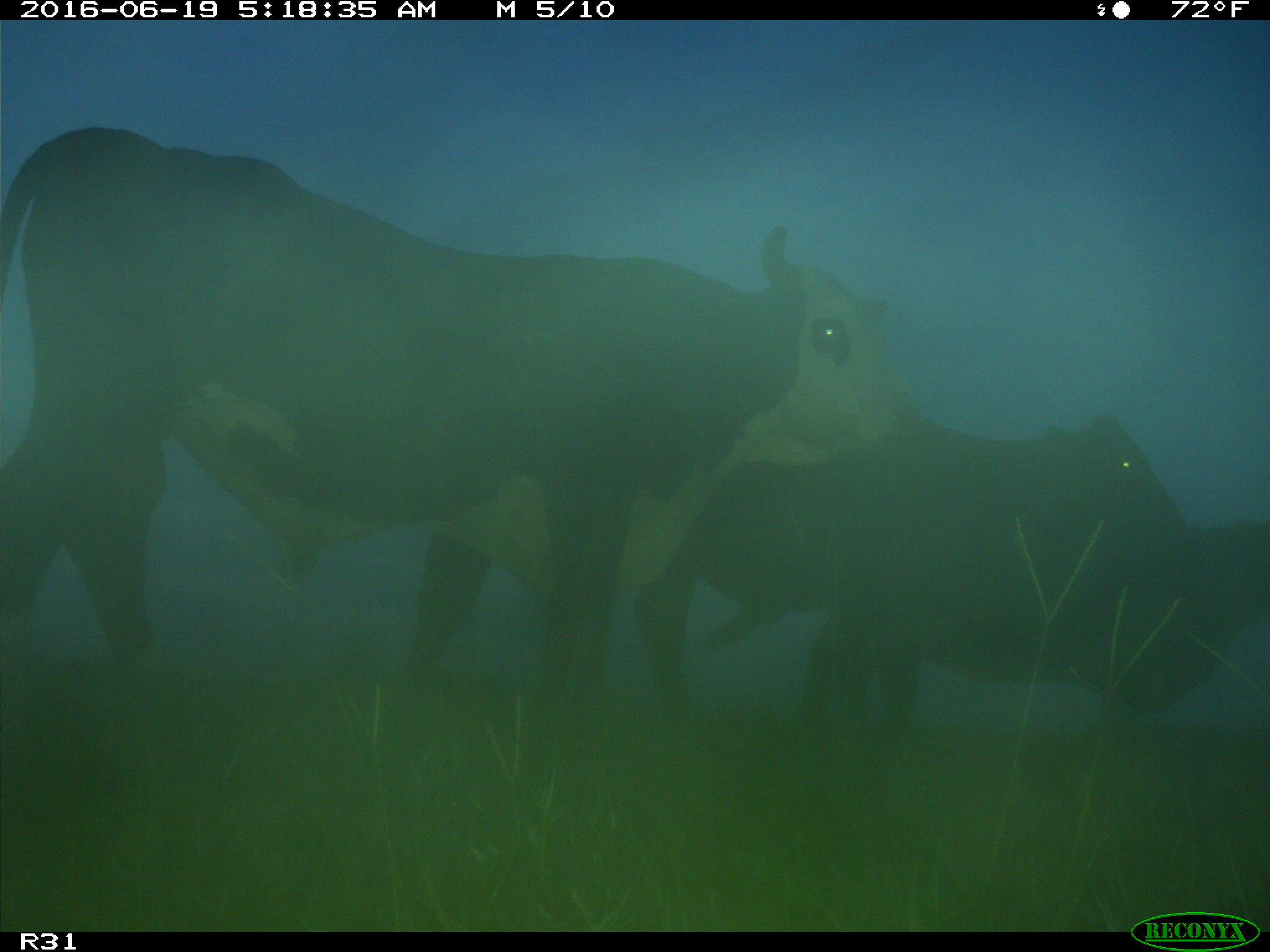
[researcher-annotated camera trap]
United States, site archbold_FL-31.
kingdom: Animalia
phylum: Chordata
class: Mammalia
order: Artiodactyla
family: Bovidae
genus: Bos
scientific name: Bos taurus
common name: domestic cow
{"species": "Bos taurus (domestic cow)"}